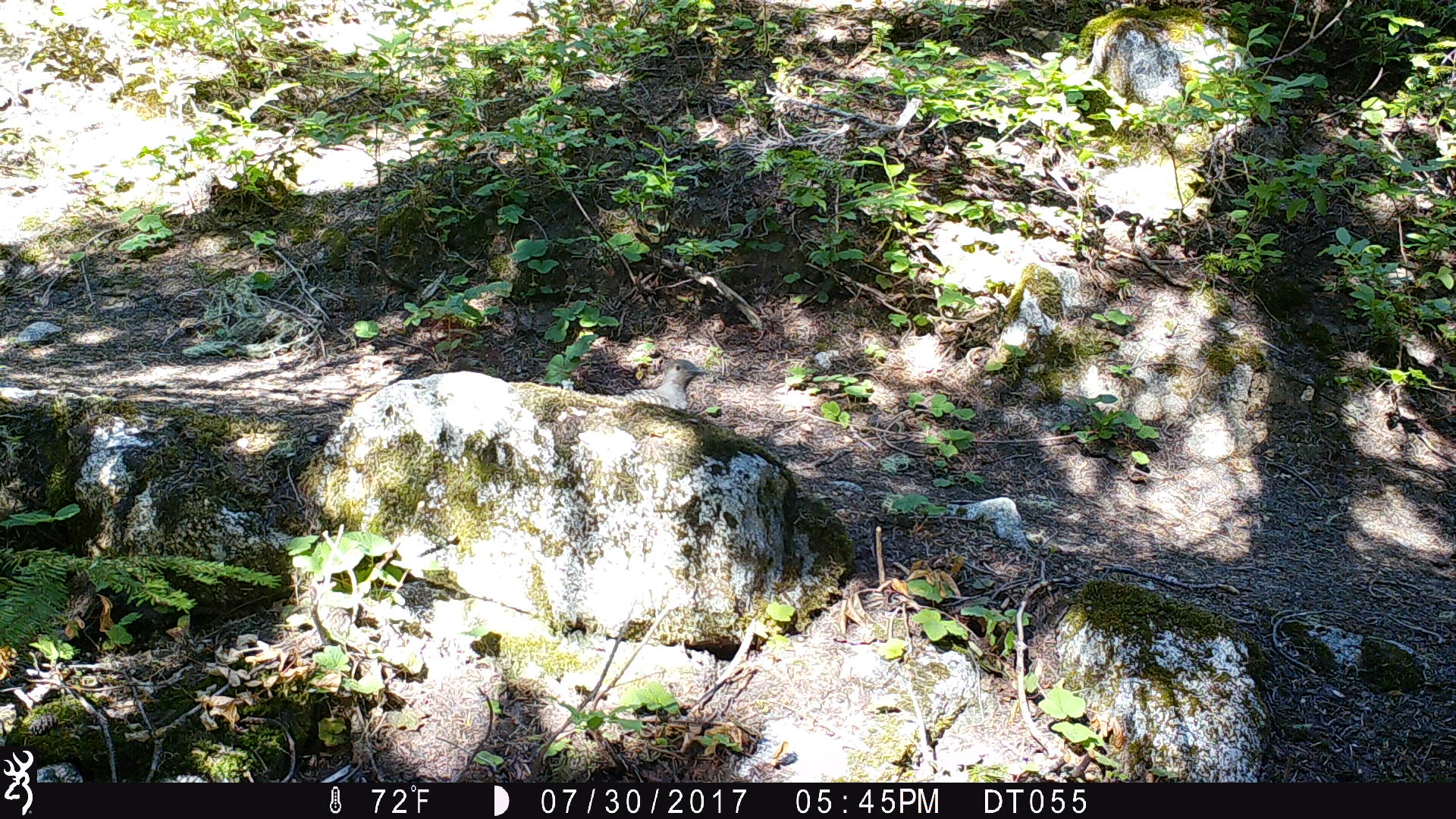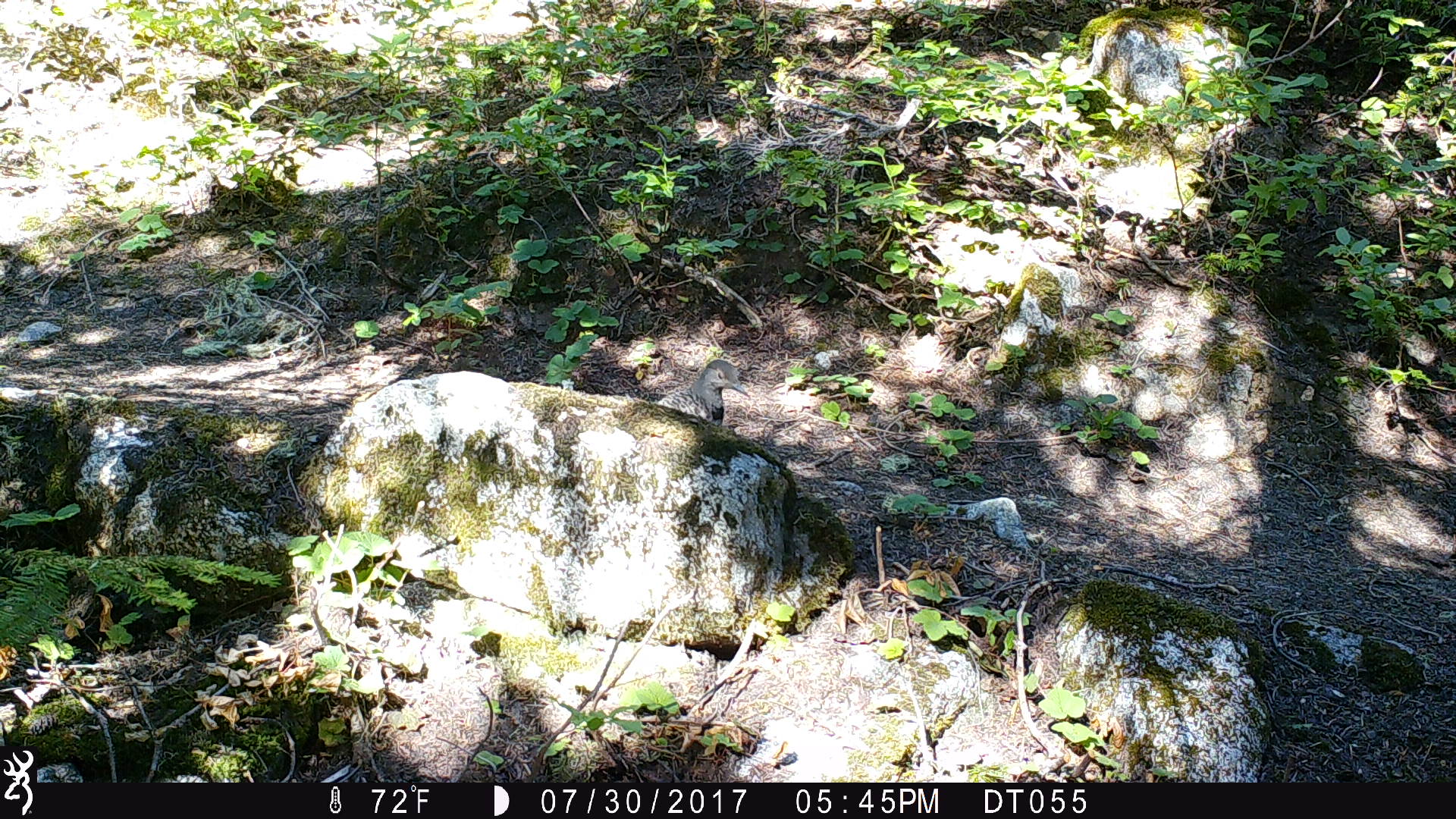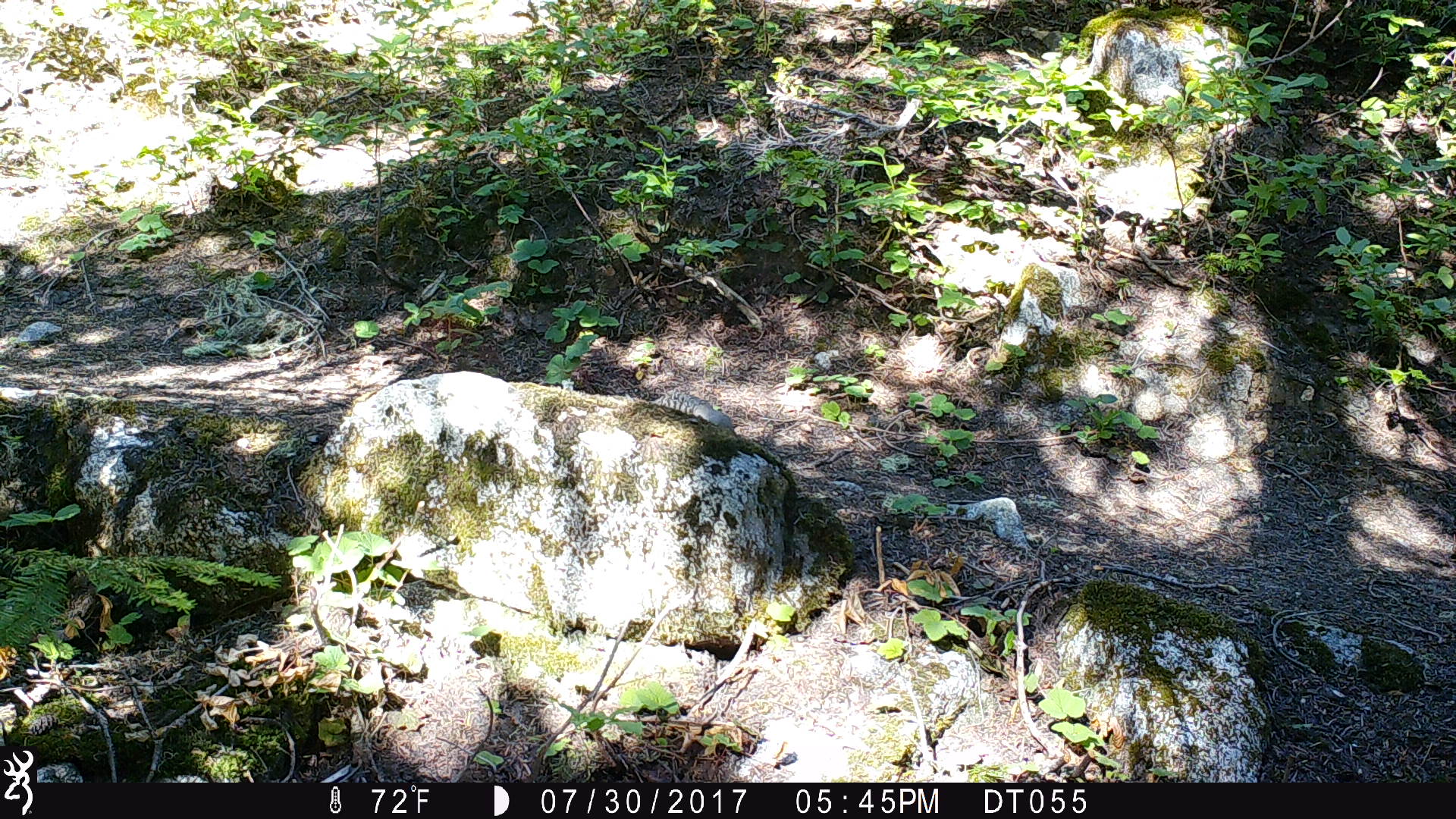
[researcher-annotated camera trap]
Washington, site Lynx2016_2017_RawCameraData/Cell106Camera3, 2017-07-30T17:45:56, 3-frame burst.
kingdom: Animalia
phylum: Chordata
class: Aves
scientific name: Aves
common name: birds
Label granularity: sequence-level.